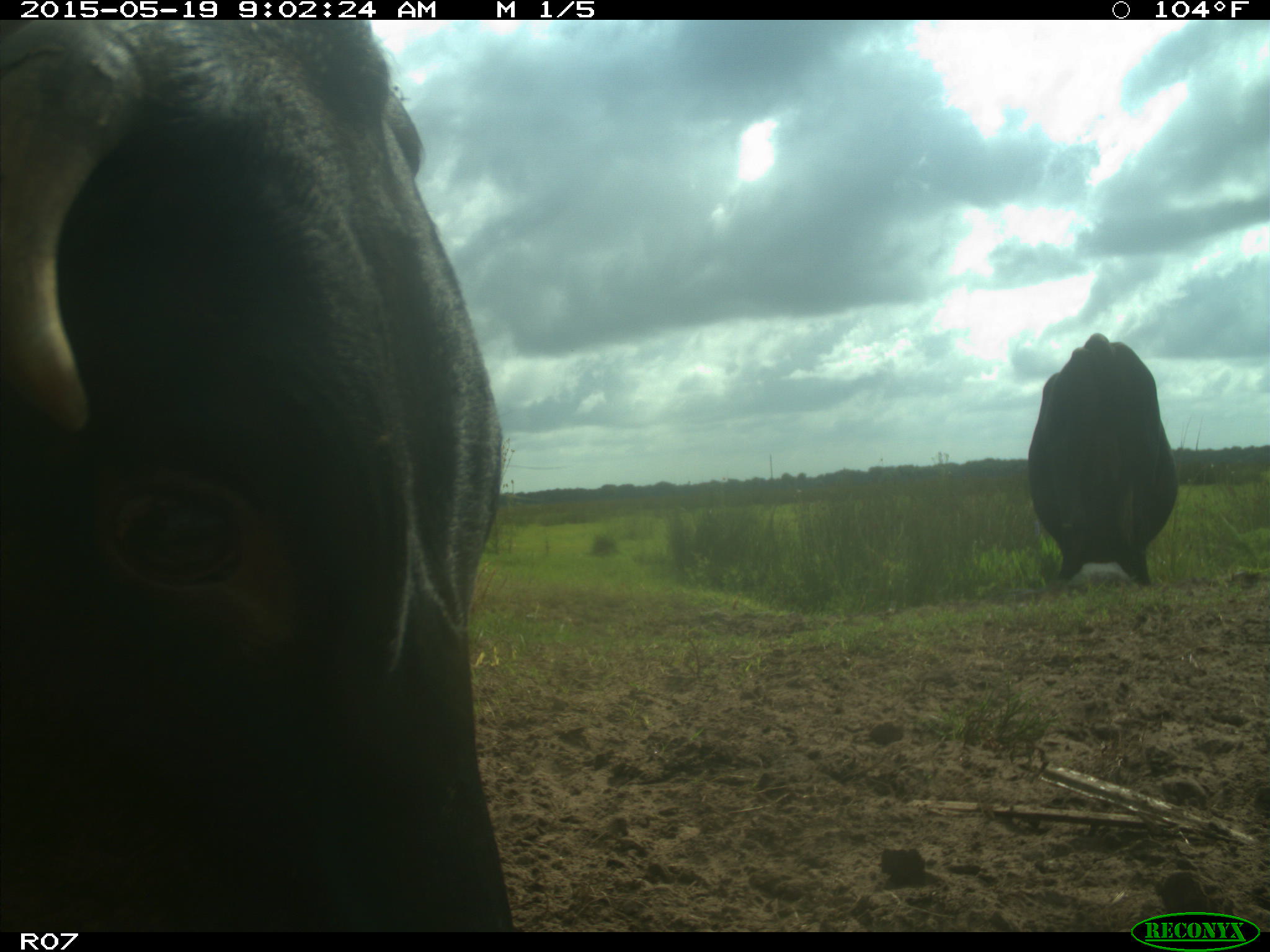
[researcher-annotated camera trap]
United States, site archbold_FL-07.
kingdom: Animalia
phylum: Chordata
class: Mammalia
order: Artiodactyla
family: Bovidae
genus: Bos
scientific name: Bos taurus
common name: domestic cow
Bos taurus (domestic cow).